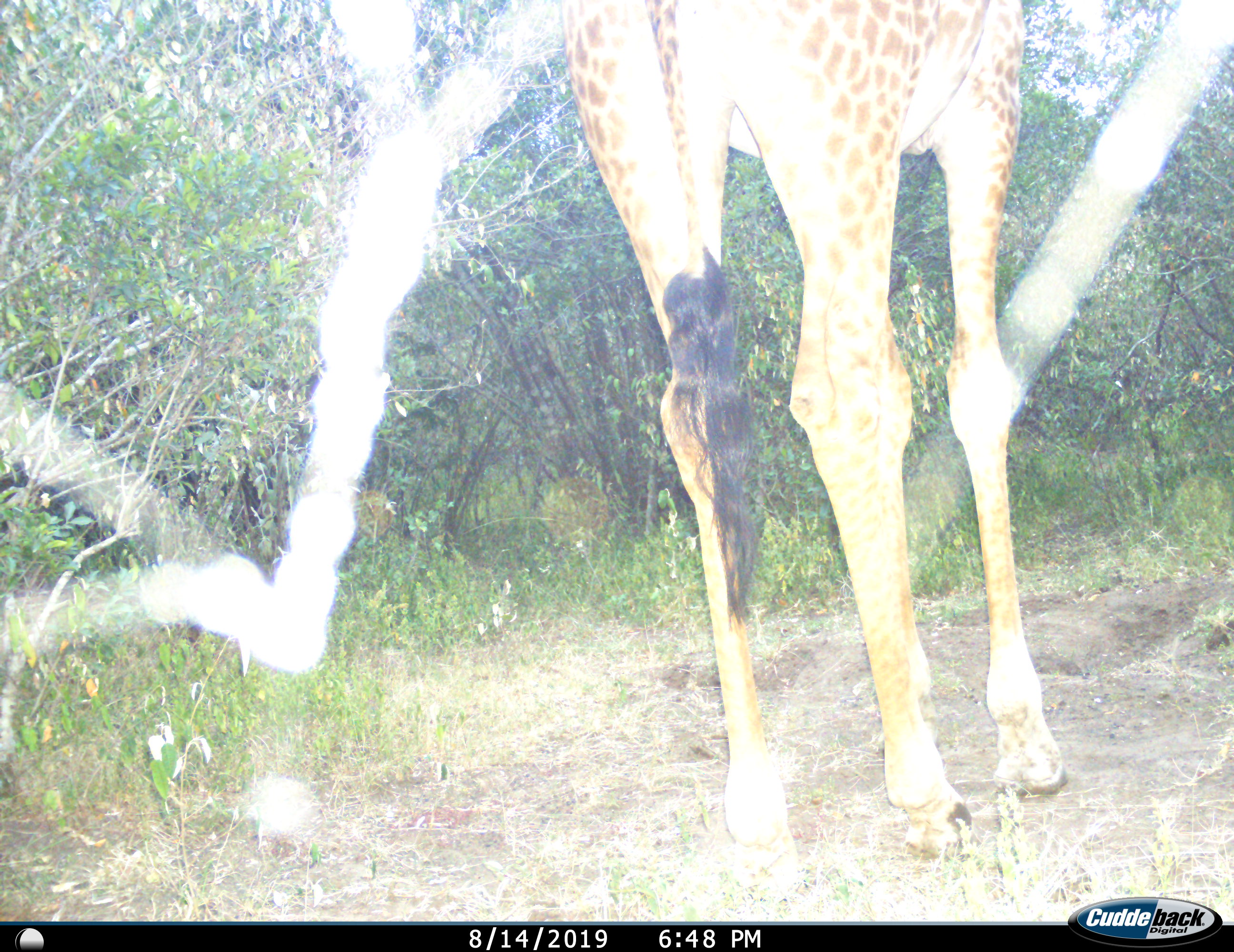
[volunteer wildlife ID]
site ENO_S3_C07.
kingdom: Animalia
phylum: Chordata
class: Mammalia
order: Artiodactyla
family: Giraffidae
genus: Giraffa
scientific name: Giraffa camelopardalis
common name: giraffe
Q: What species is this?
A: Giraffe (Giraffa camelopardalis).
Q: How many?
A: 1.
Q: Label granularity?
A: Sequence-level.